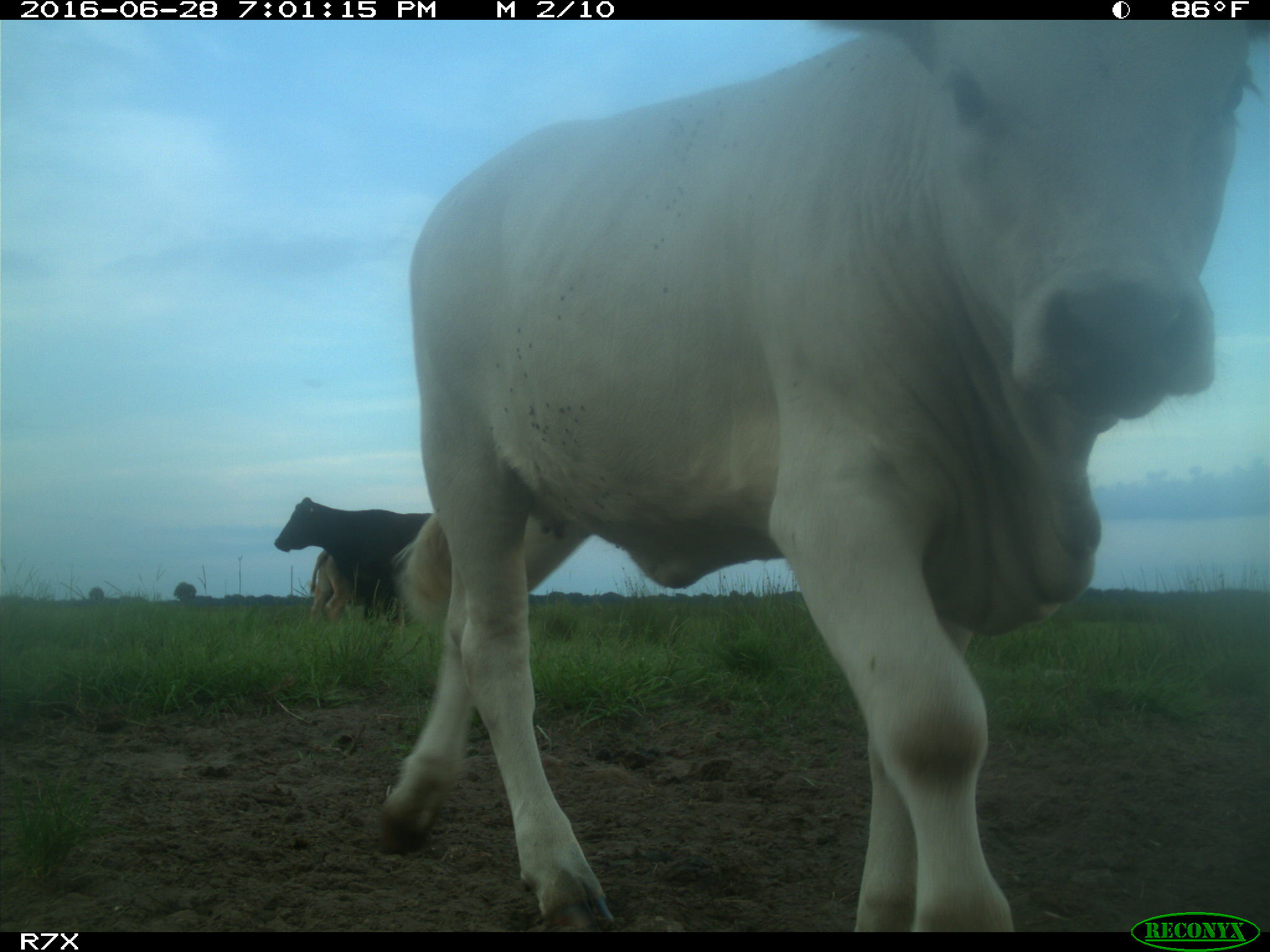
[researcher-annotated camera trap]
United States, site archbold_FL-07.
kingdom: Animalia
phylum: Chordata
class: Mammalia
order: Artiodactyla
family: Bovidae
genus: Bos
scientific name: Bos taurus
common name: domestic cow